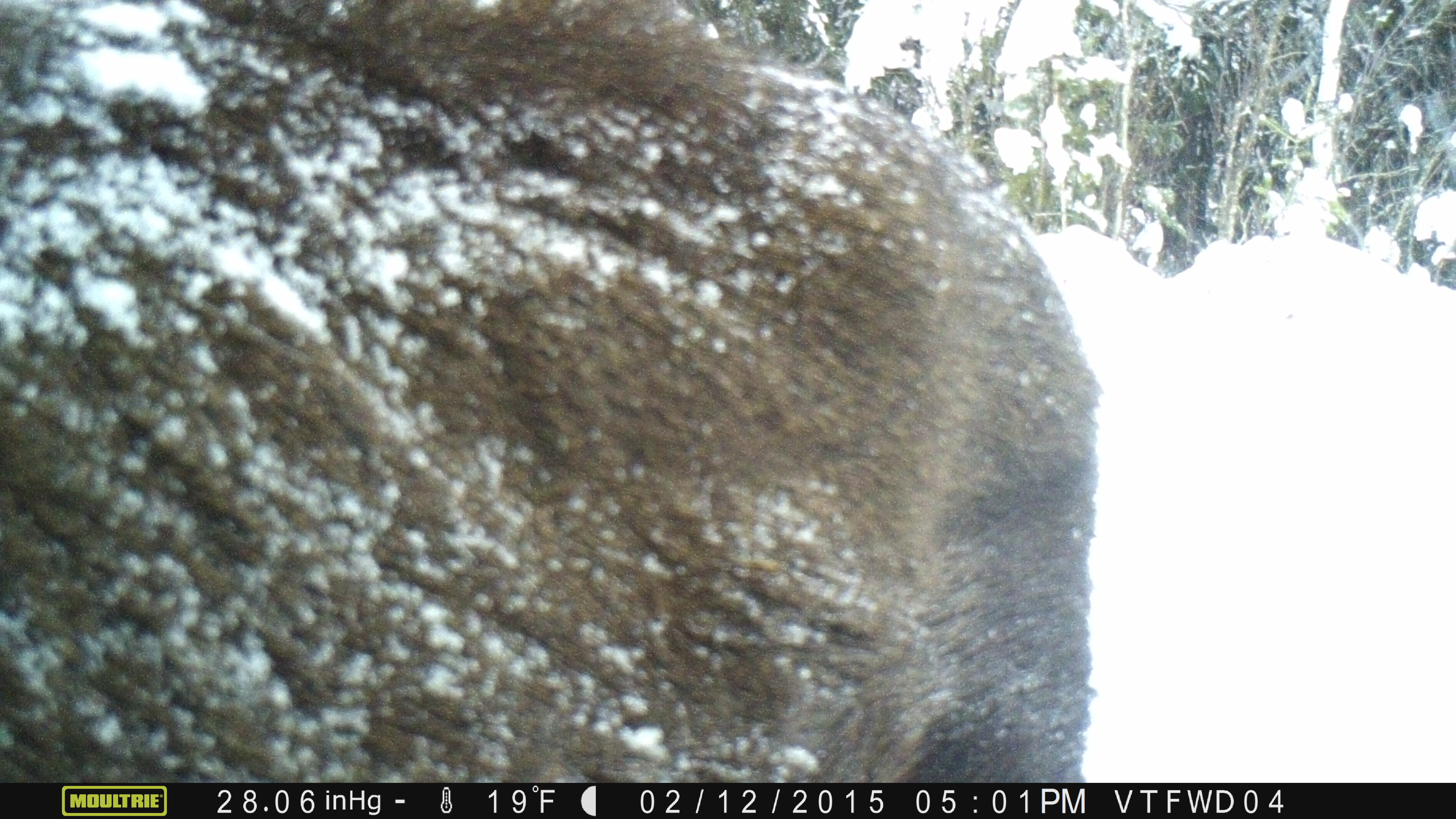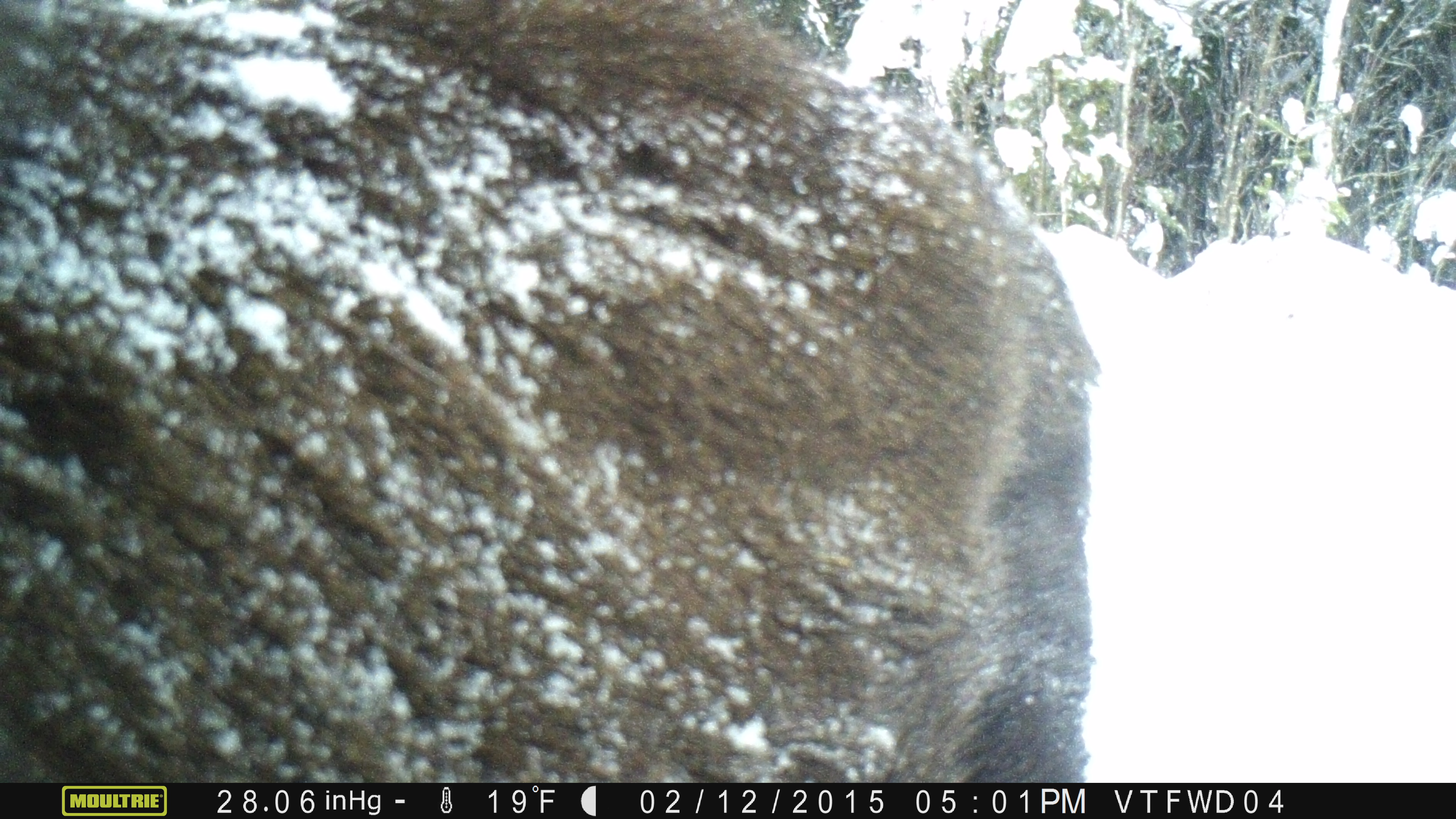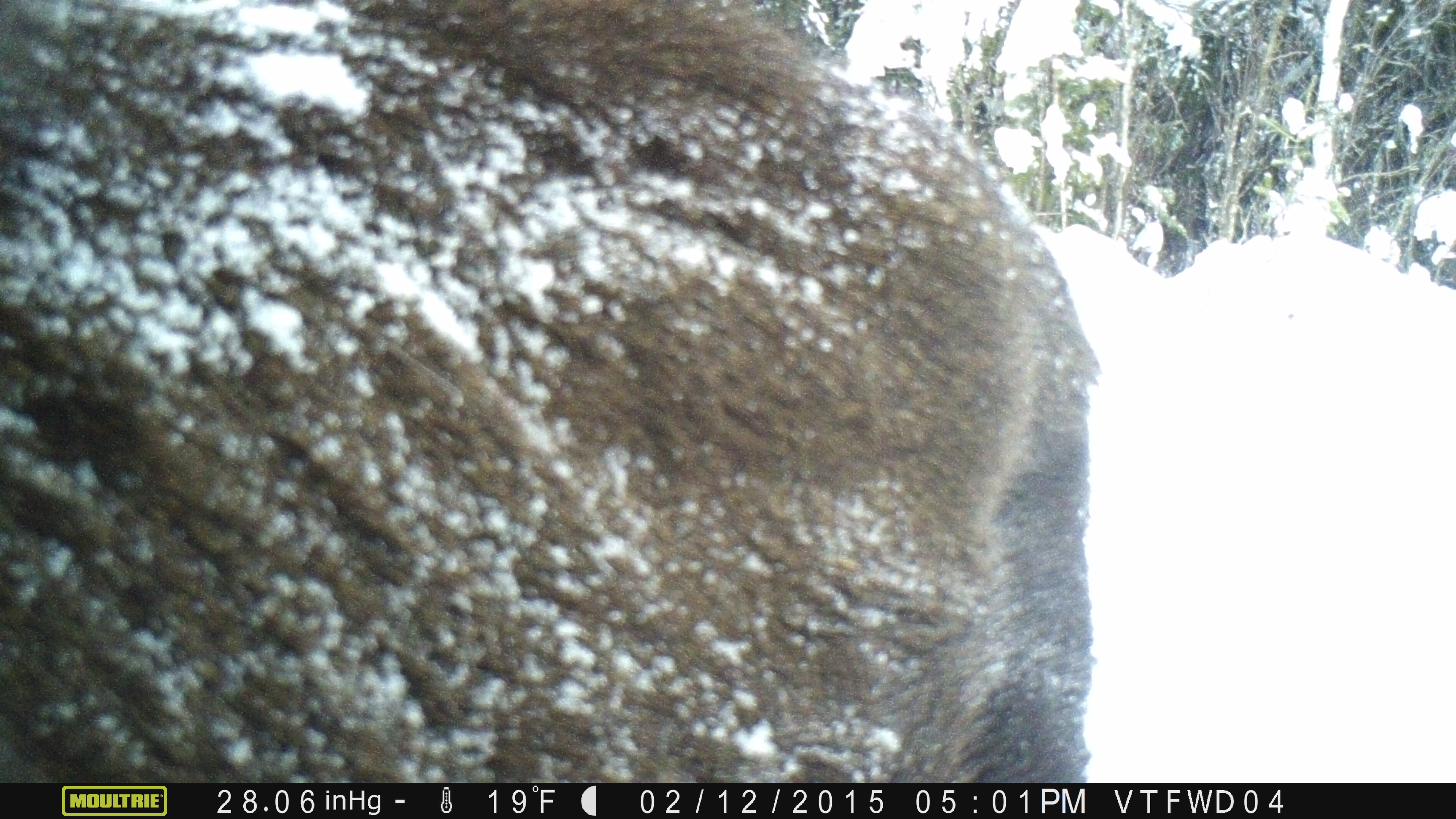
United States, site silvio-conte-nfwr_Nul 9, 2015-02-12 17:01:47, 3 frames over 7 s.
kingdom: Animalia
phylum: Chordata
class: Mammalia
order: Artiodactyla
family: Cervidae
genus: Alces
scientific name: Alces alces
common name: moose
Moose (Alces alces).